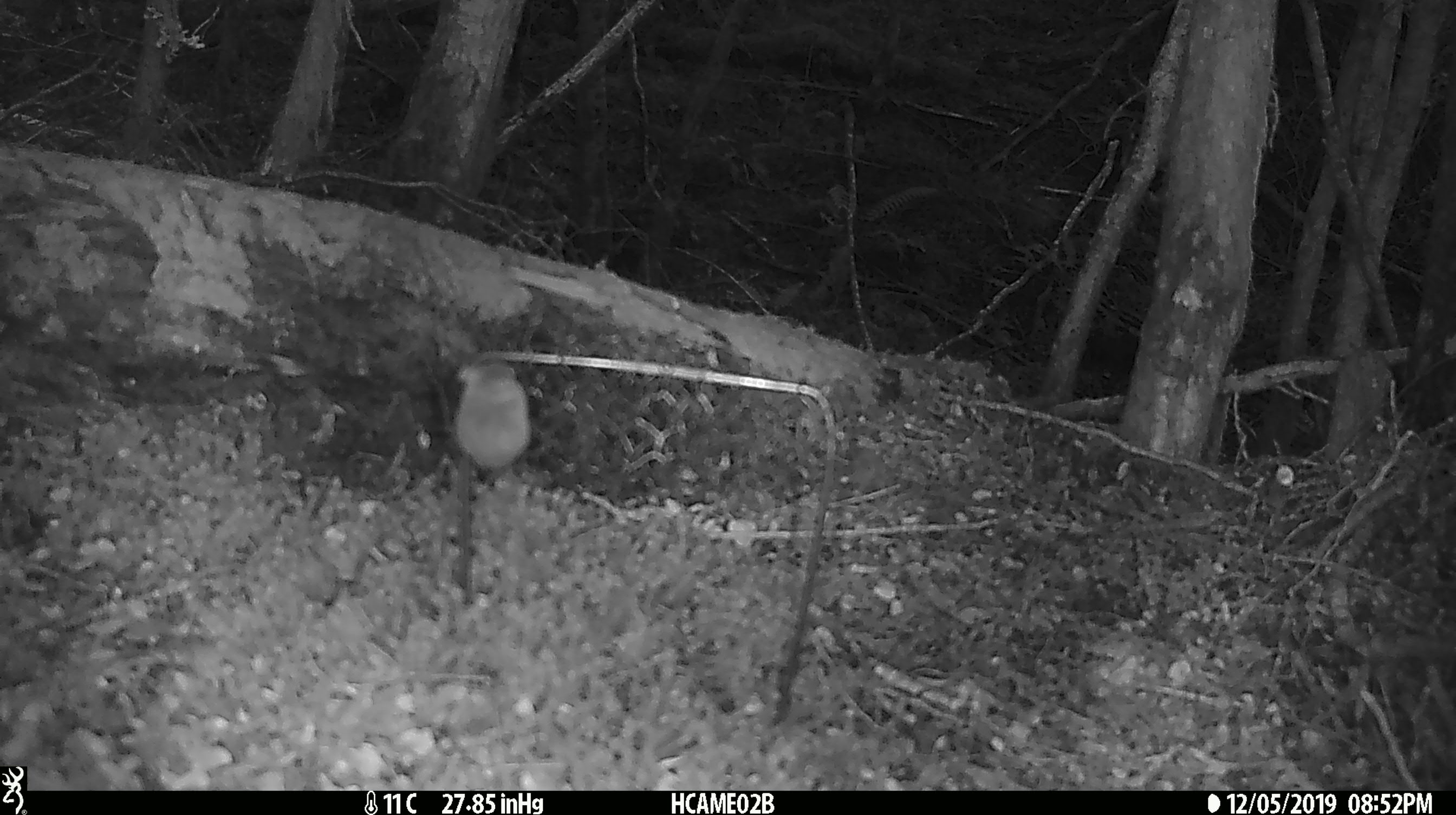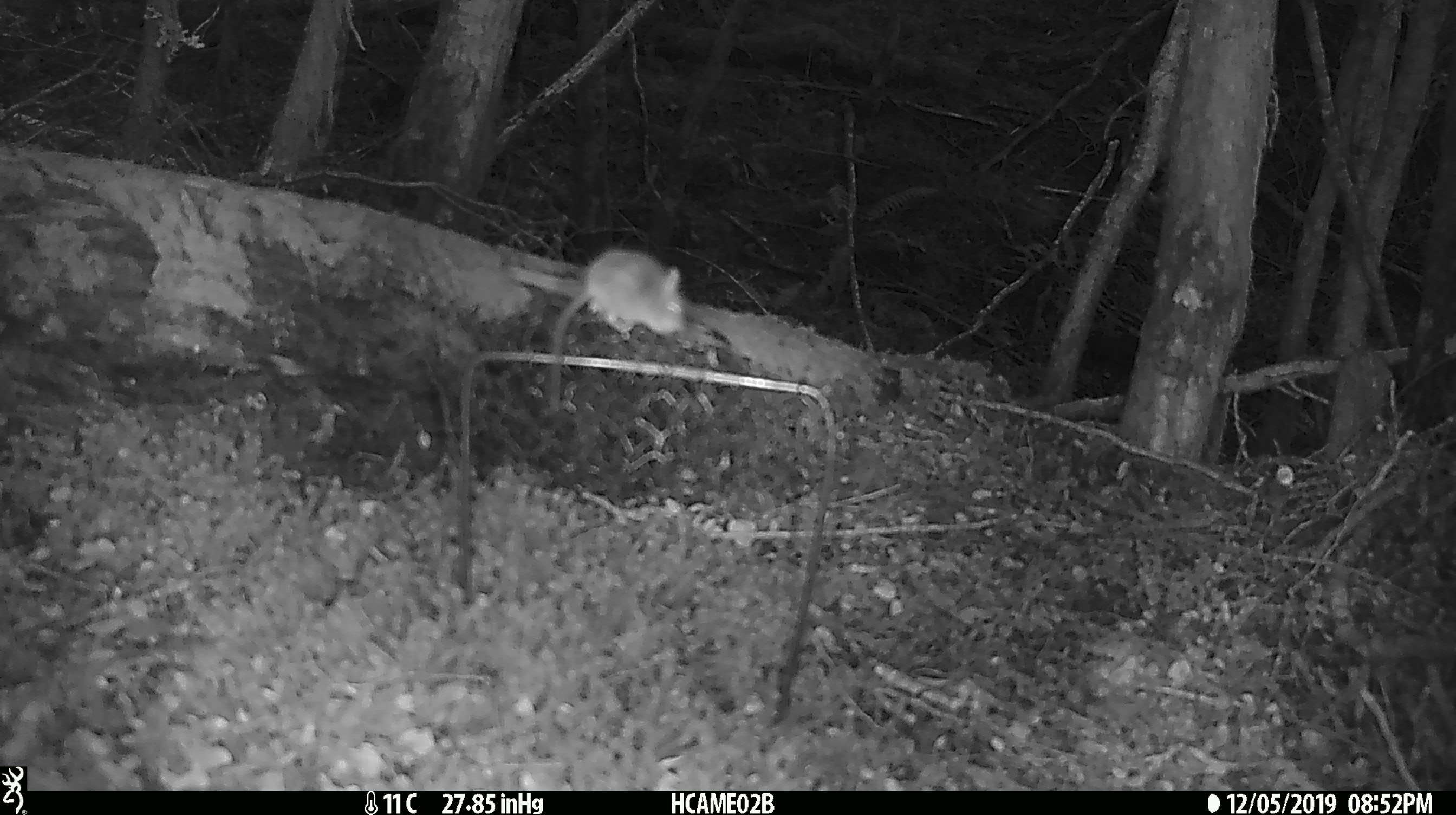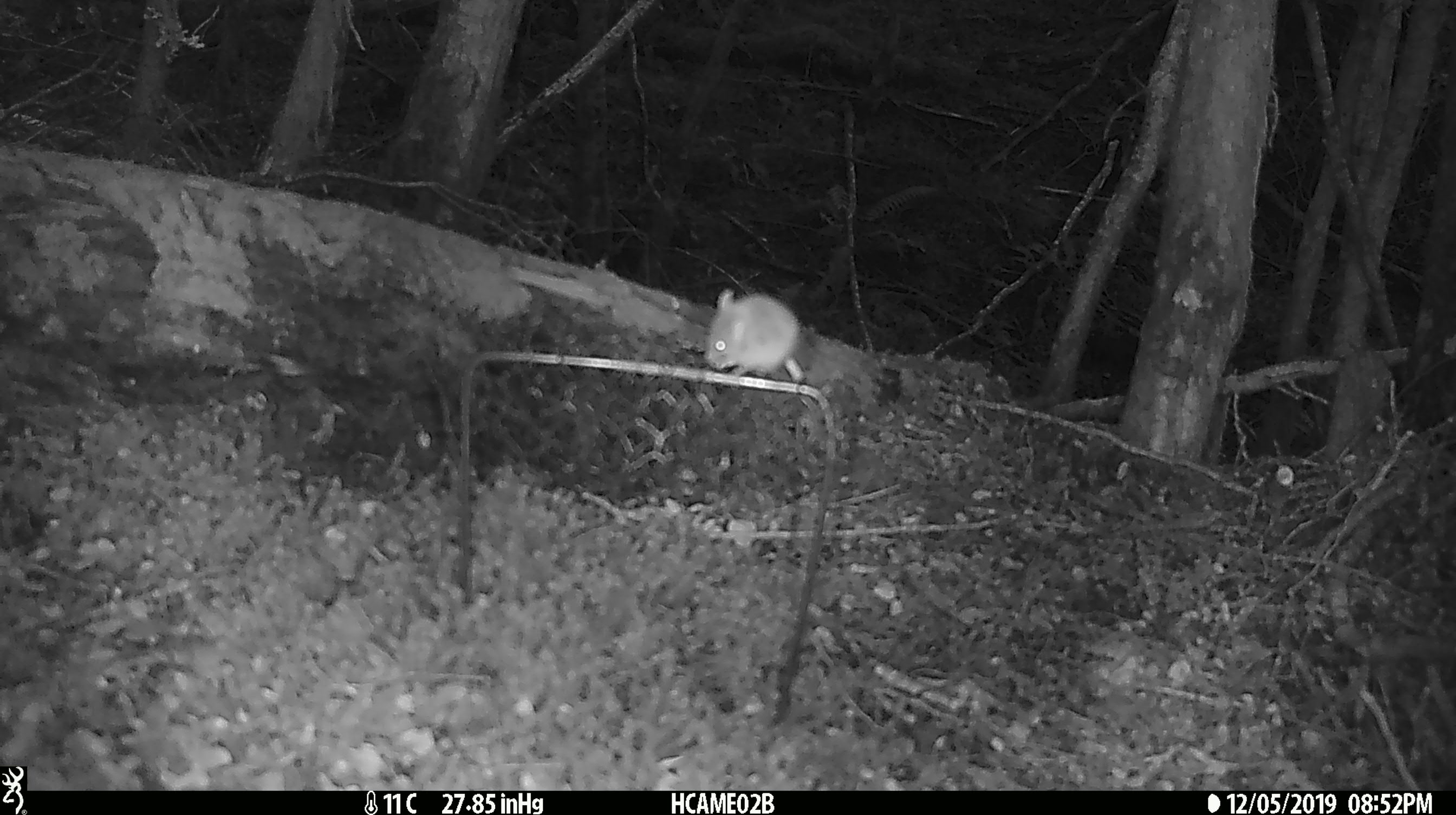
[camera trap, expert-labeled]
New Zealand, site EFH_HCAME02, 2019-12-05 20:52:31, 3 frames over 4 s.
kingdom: Animalia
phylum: Chordata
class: Mammalia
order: Rodentia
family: Muridae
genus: Mus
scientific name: Mus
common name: mouse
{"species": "mouse (Mus)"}